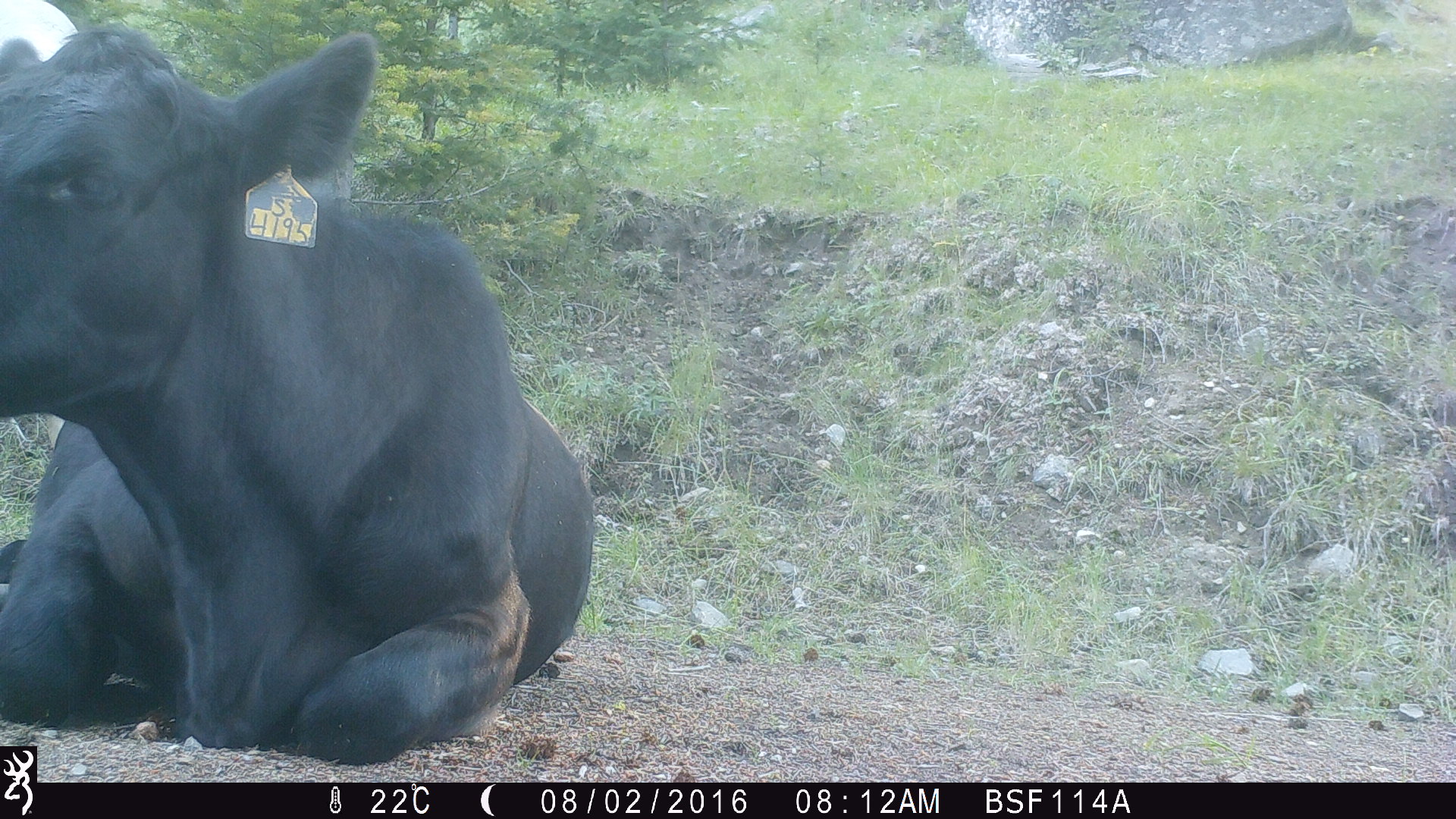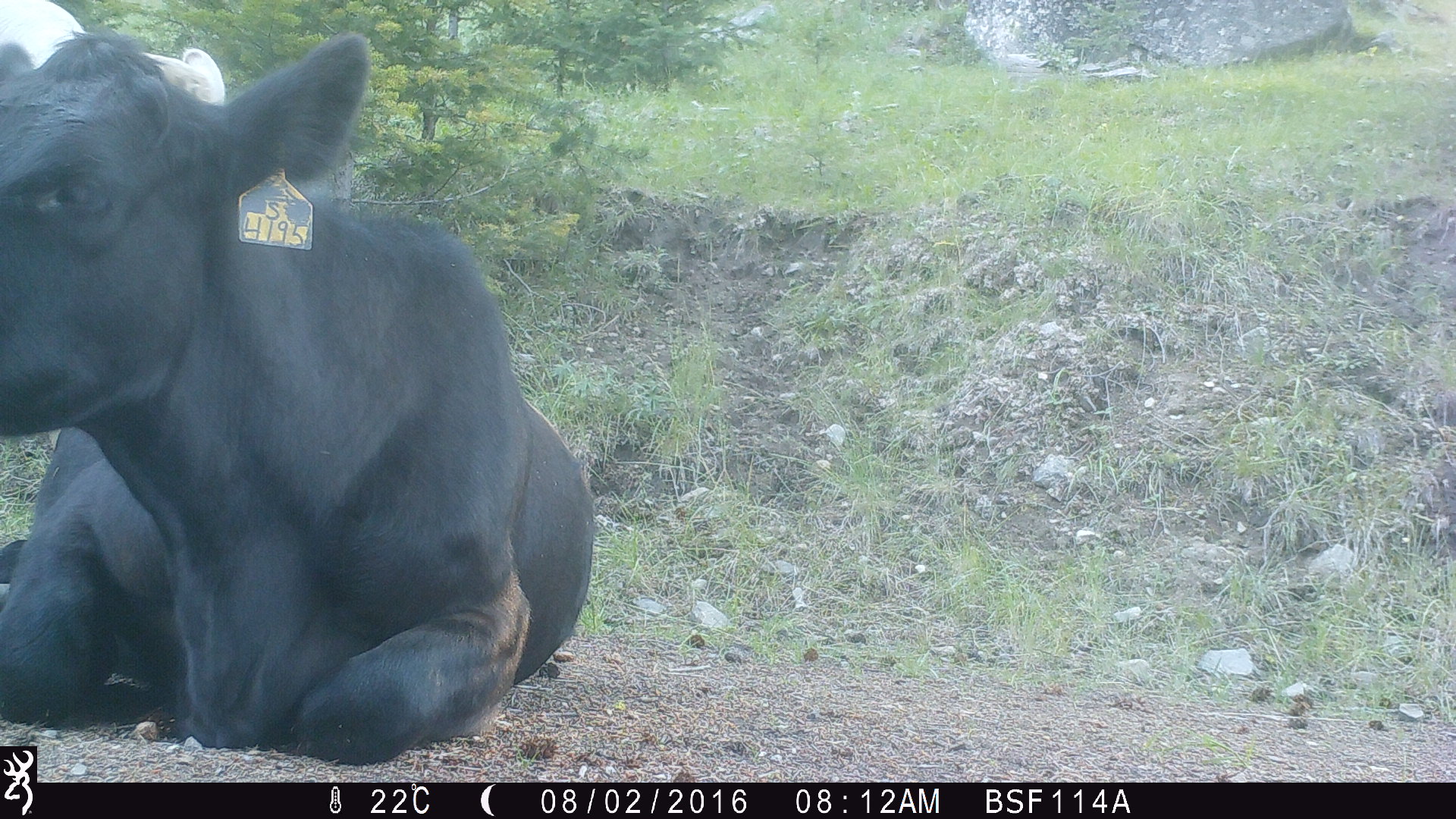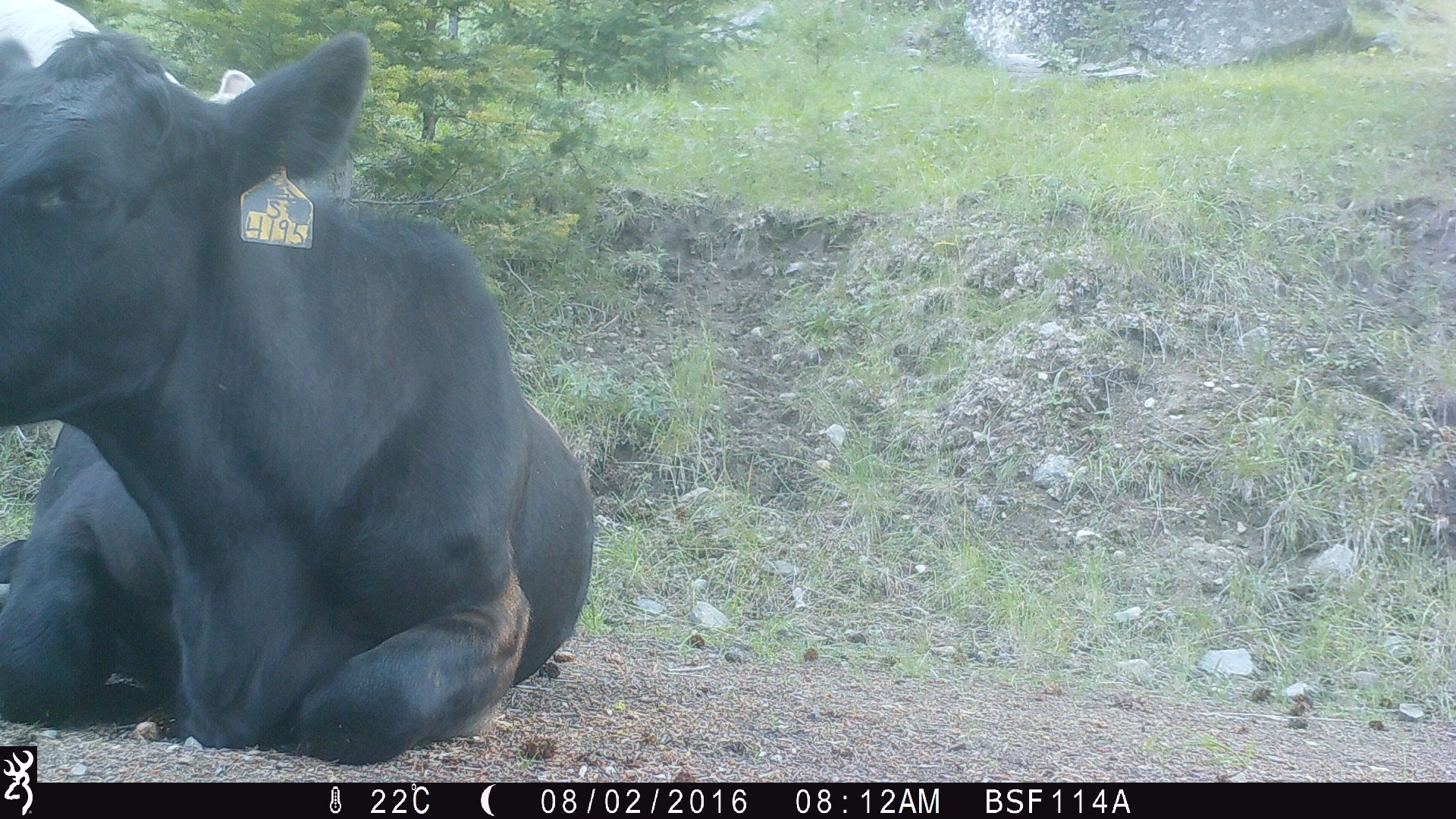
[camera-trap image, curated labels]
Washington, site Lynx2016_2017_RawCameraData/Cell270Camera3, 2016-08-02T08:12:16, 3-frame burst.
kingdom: Animalia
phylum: Chordata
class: Mammalia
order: Artiodactyla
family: Bovidae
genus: Bos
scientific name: Bos taurus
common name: domestic cattle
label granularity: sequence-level